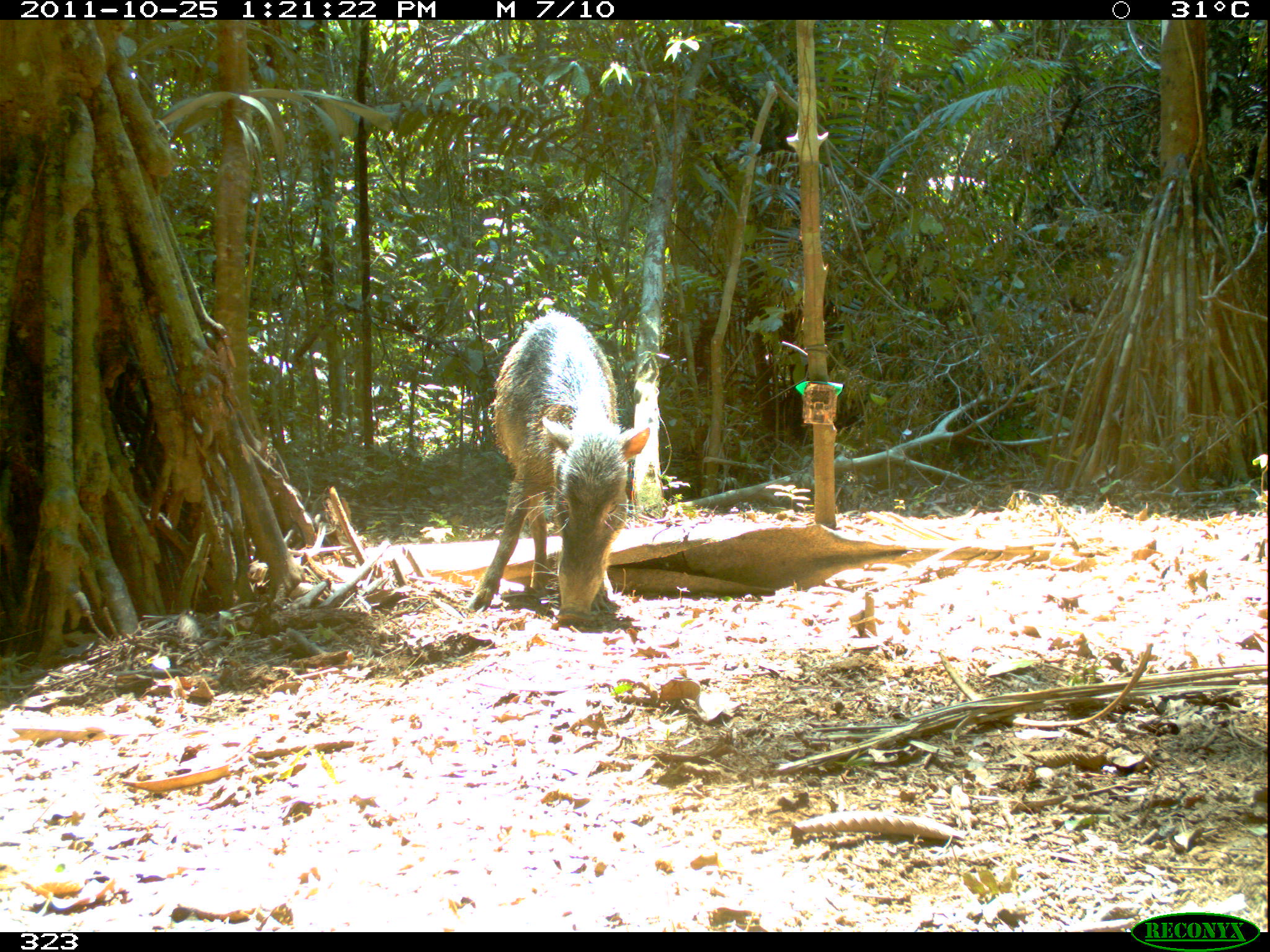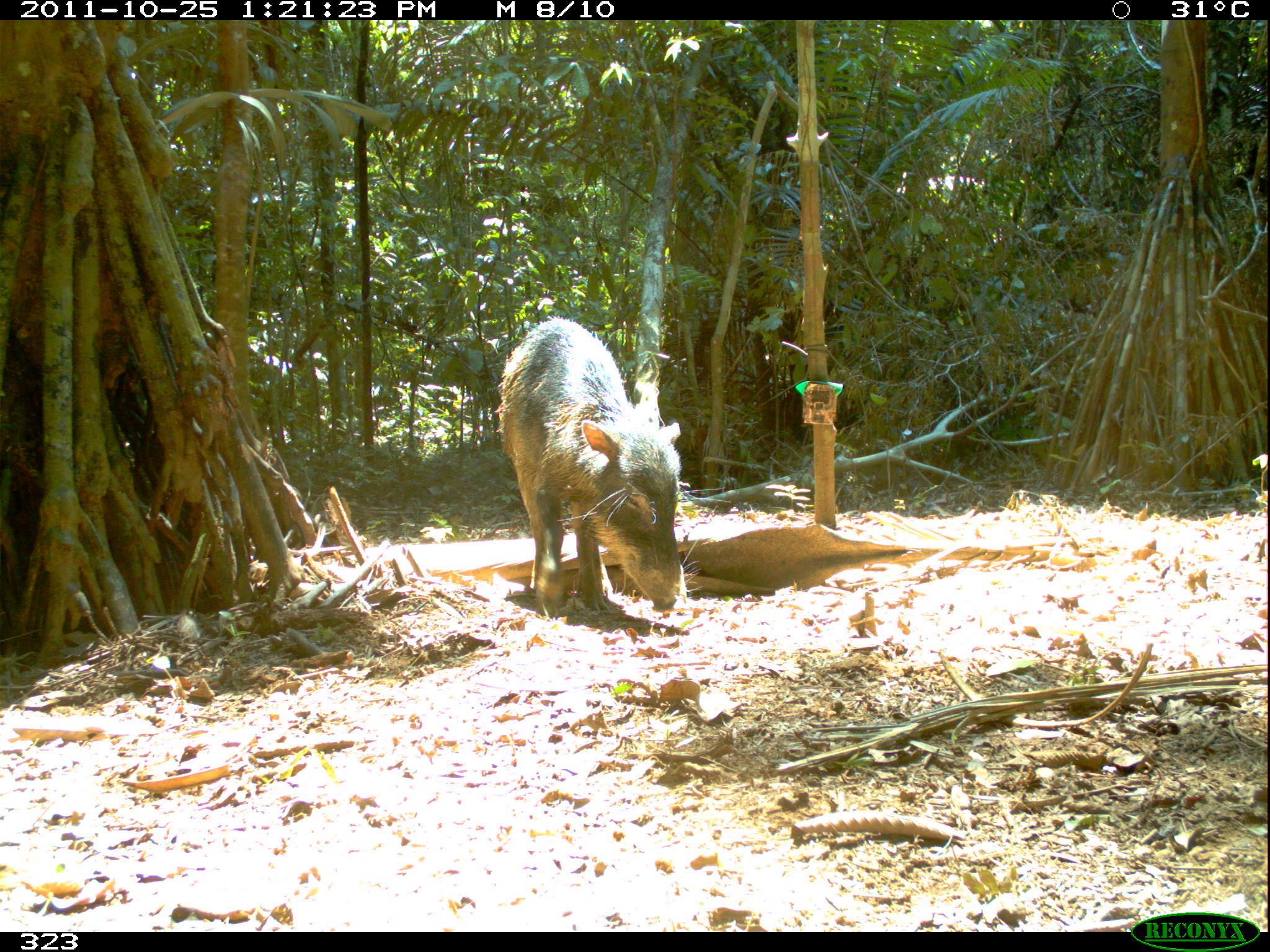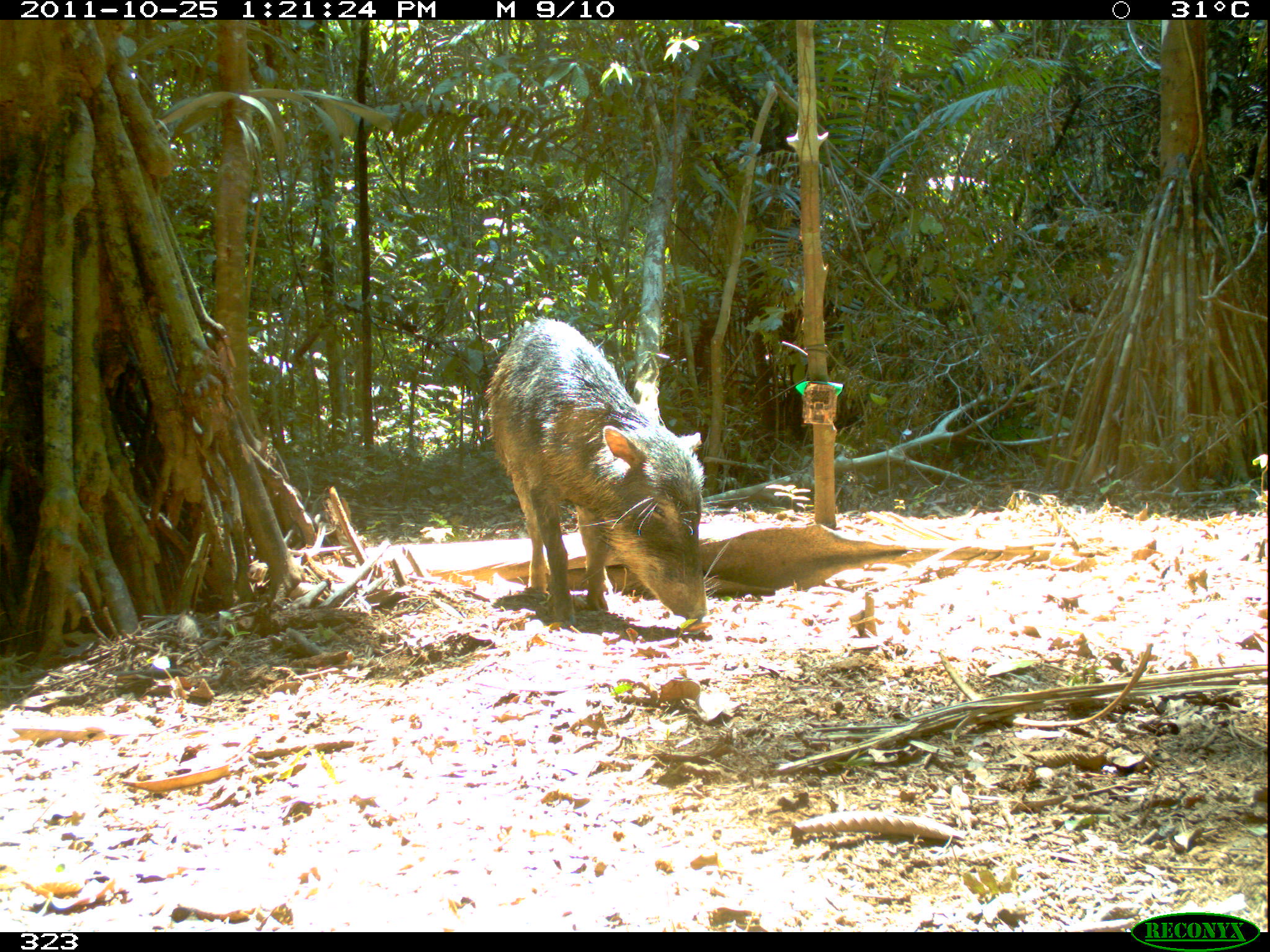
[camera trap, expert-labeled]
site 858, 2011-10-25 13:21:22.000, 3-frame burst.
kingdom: Animalia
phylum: Chordata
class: Mammalia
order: Artiodactyla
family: Tayassuidae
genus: Tayassu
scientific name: Tayassu pecari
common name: white-lipped peccary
Tayassu pecari (white-lipped peccary).